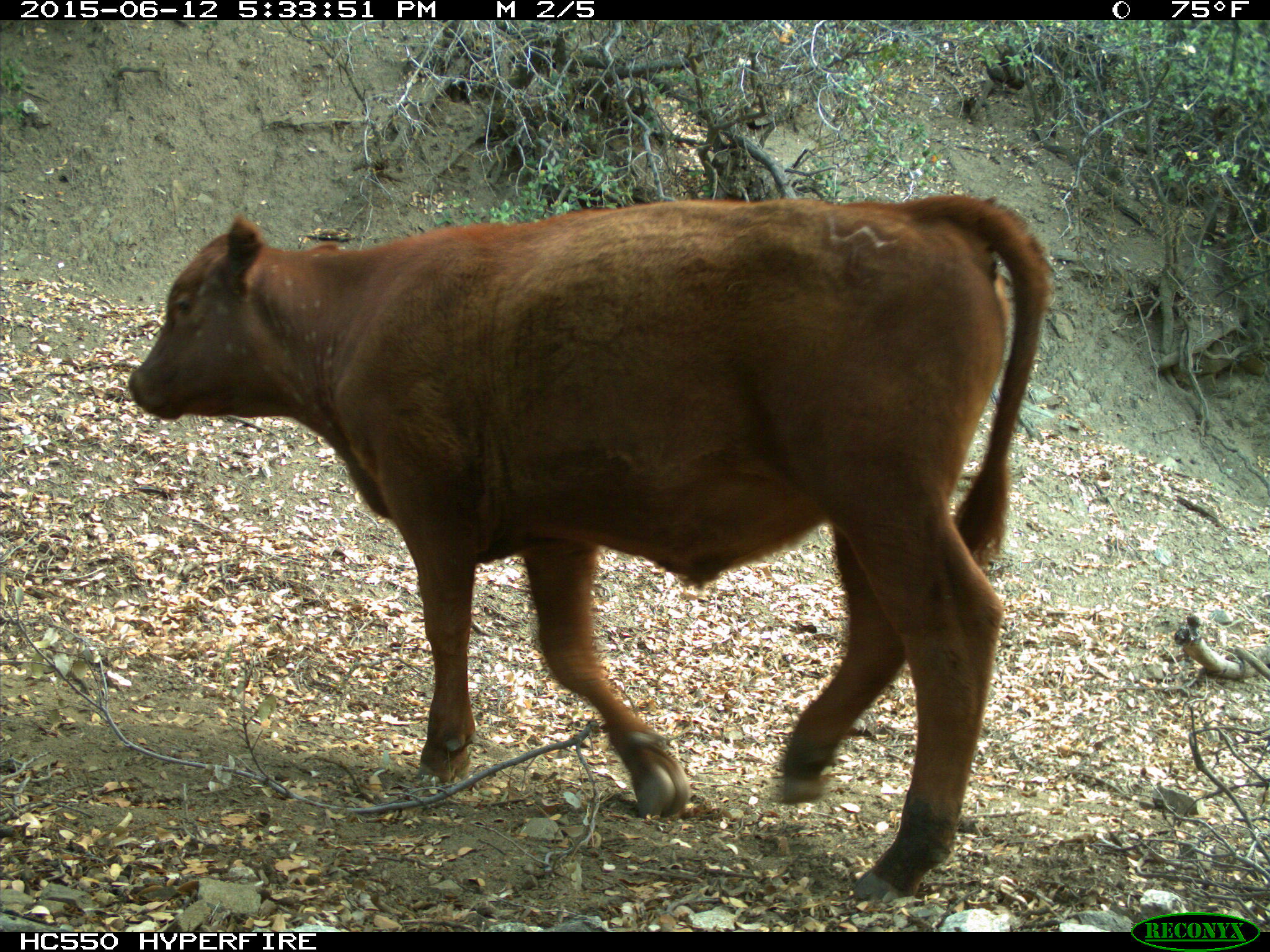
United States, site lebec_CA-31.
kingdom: Animalia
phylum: Chordata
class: Mammalia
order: Artiodactyla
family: Bovidae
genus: Bos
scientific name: Bos taurus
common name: domestic cow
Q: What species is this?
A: Bos taurus (domestic cow).